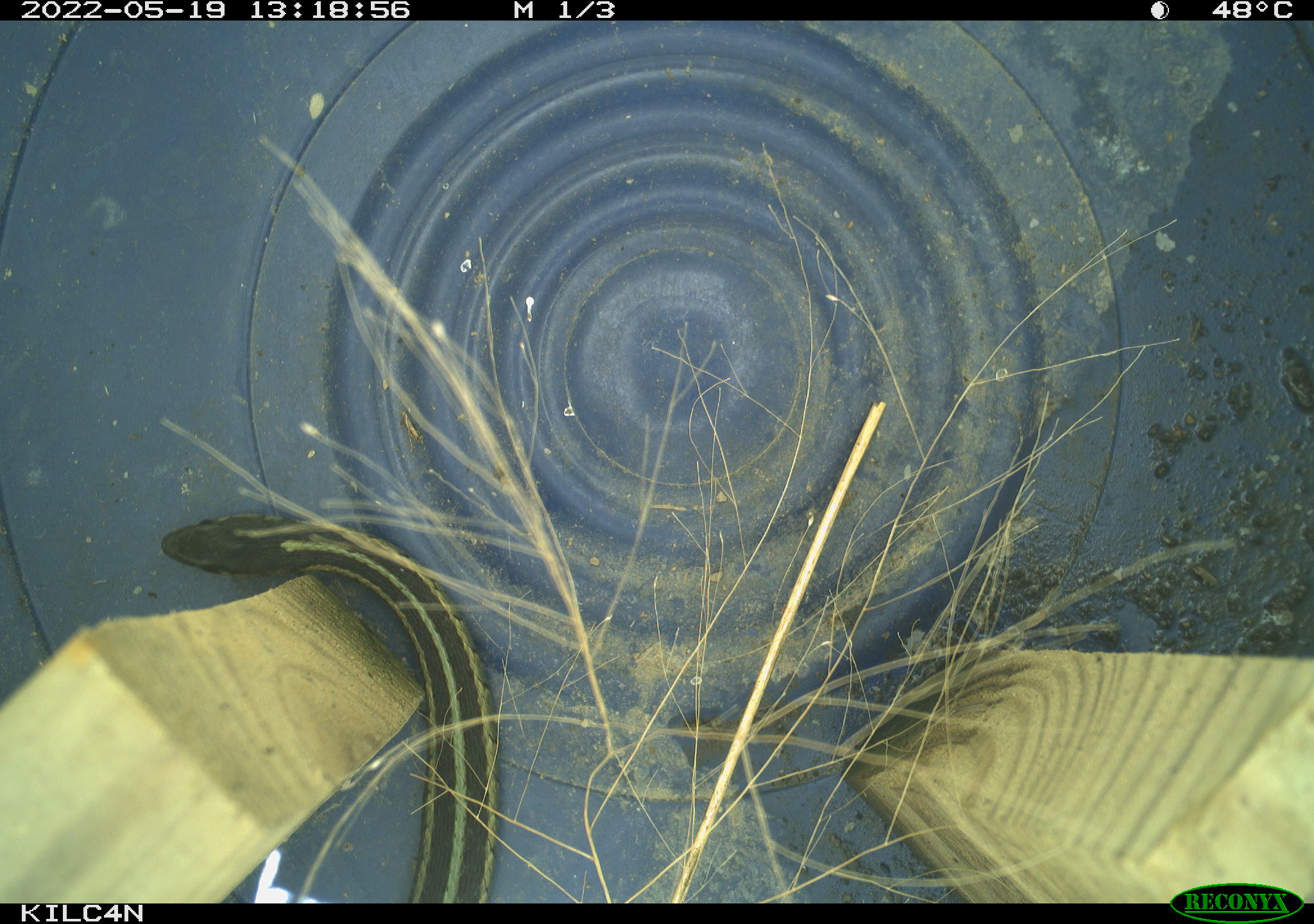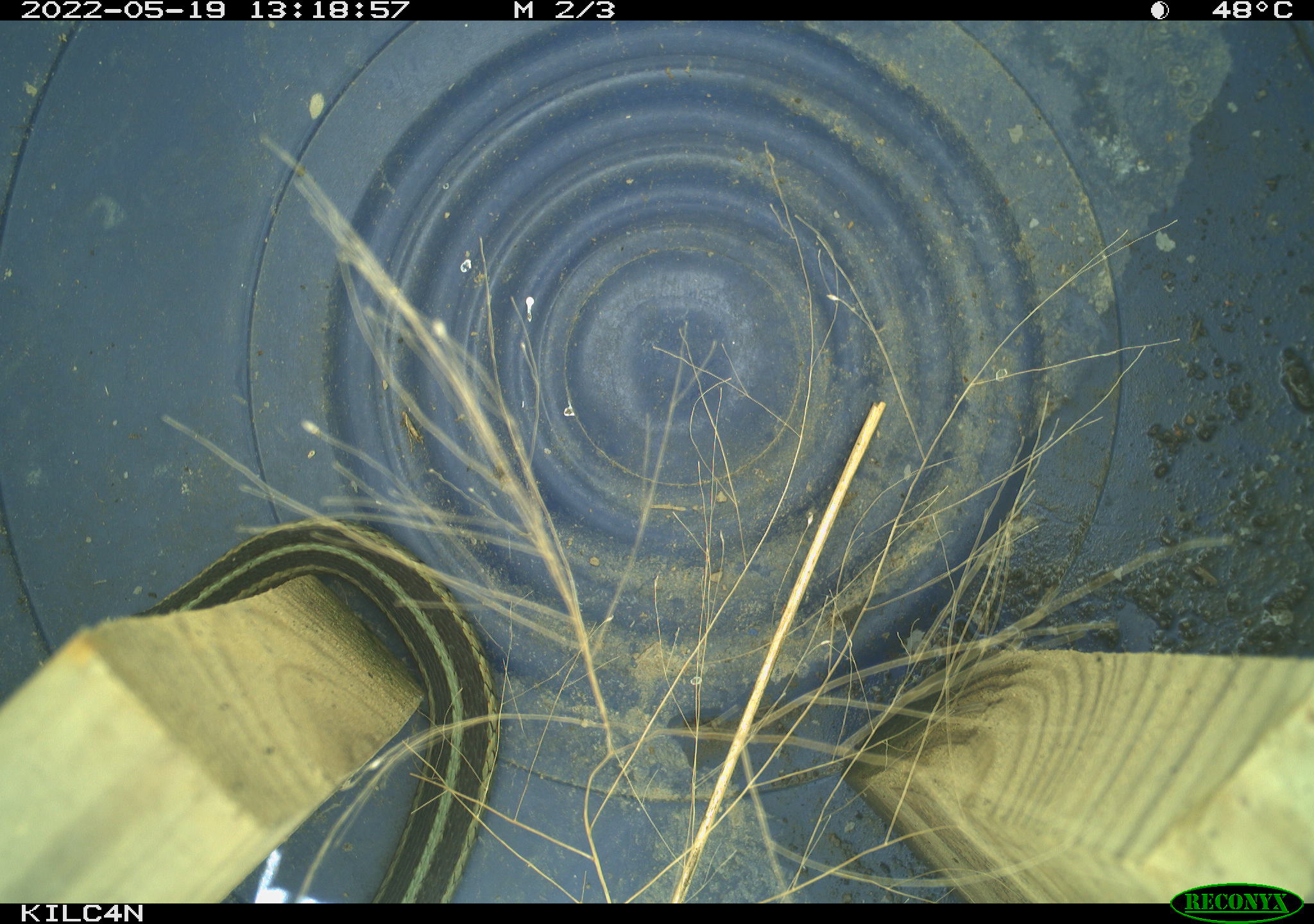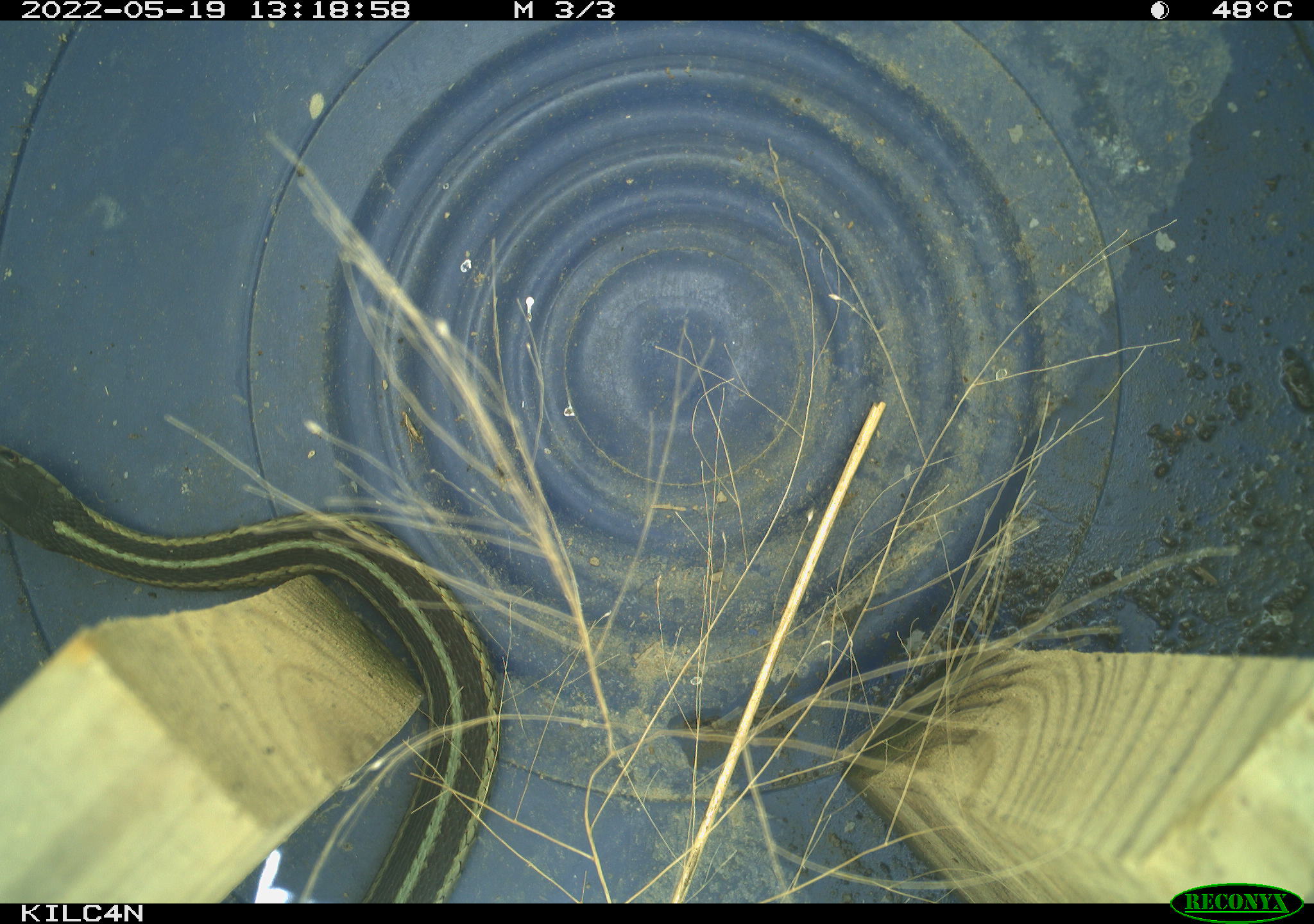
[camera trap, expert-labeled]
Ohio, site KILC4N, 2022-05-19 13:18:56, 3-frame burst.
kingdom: Animalia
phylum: Chordata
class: Reptilia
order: Squamata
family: Colubridae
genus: Thamnophis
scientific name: Thamnophis sirtalis sirtalis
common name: eastern gartersnake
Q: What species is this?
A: Eastern gartersnake (Thamnophis sirtalis sirtalis).